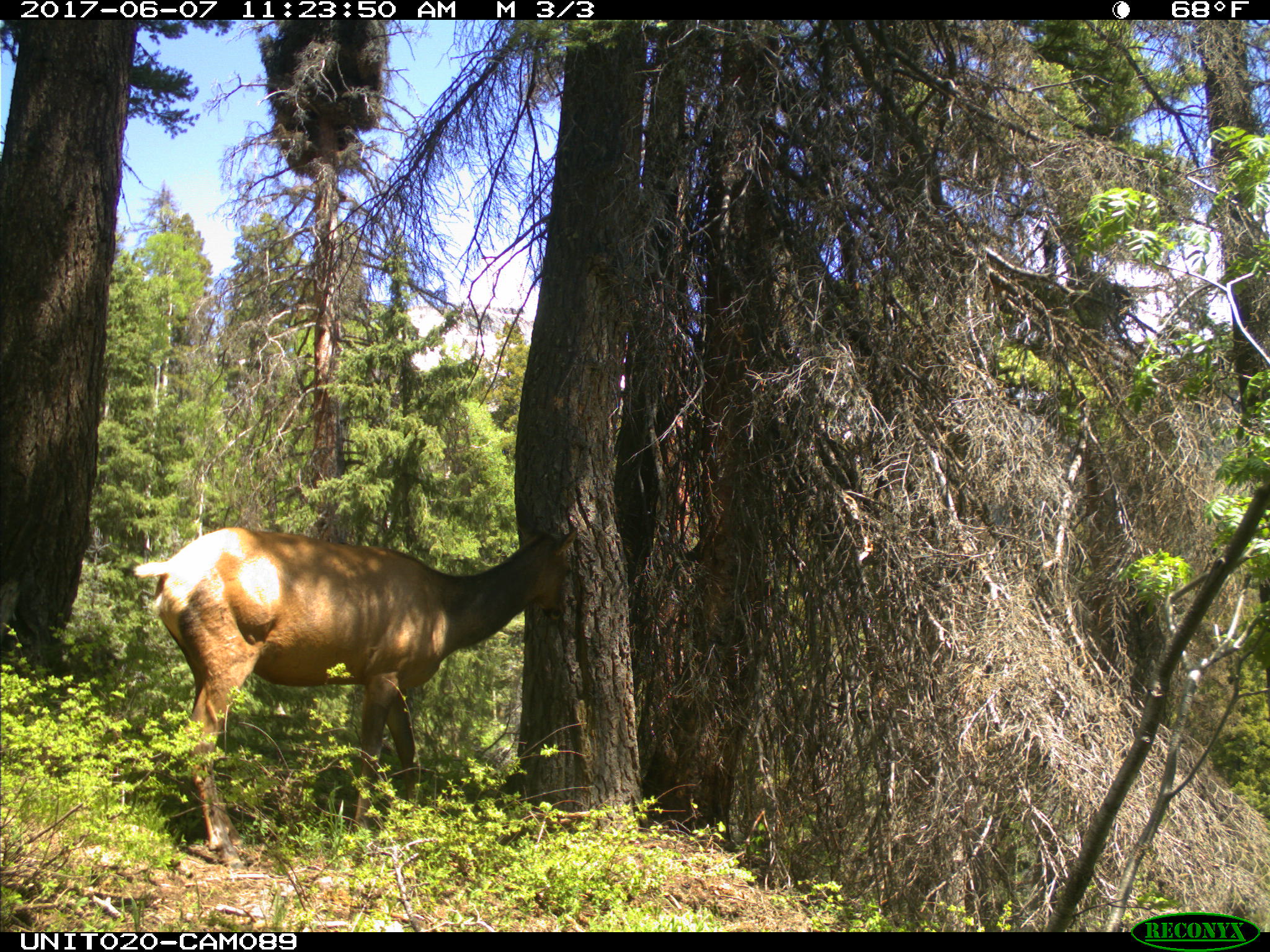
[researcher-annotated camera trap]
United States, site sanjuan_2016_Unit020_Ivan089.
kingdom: Animalia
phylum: Chordata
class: Mammalia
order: Artiodactyla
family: Cervidae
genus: Cervus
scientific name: Cervus elaphus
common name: red deer